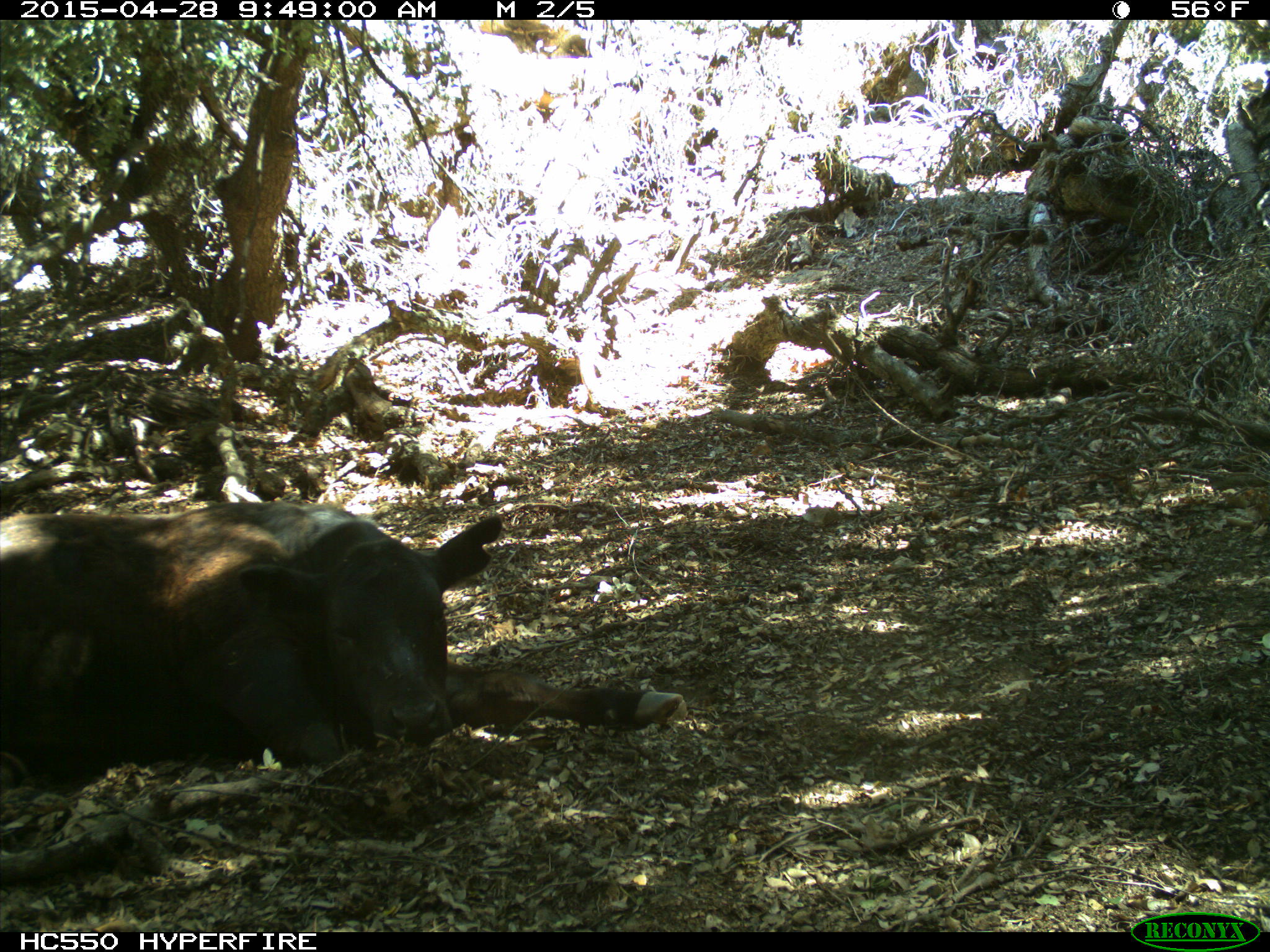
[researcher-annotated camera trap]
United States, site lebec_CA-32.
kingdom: Animalia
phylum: Chordata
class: Mammalia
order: Artiodactyla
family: Bovidae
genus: Bos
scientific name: Bos taurus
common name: domestic cow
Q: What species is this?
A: Bos taurus (domestic cow).